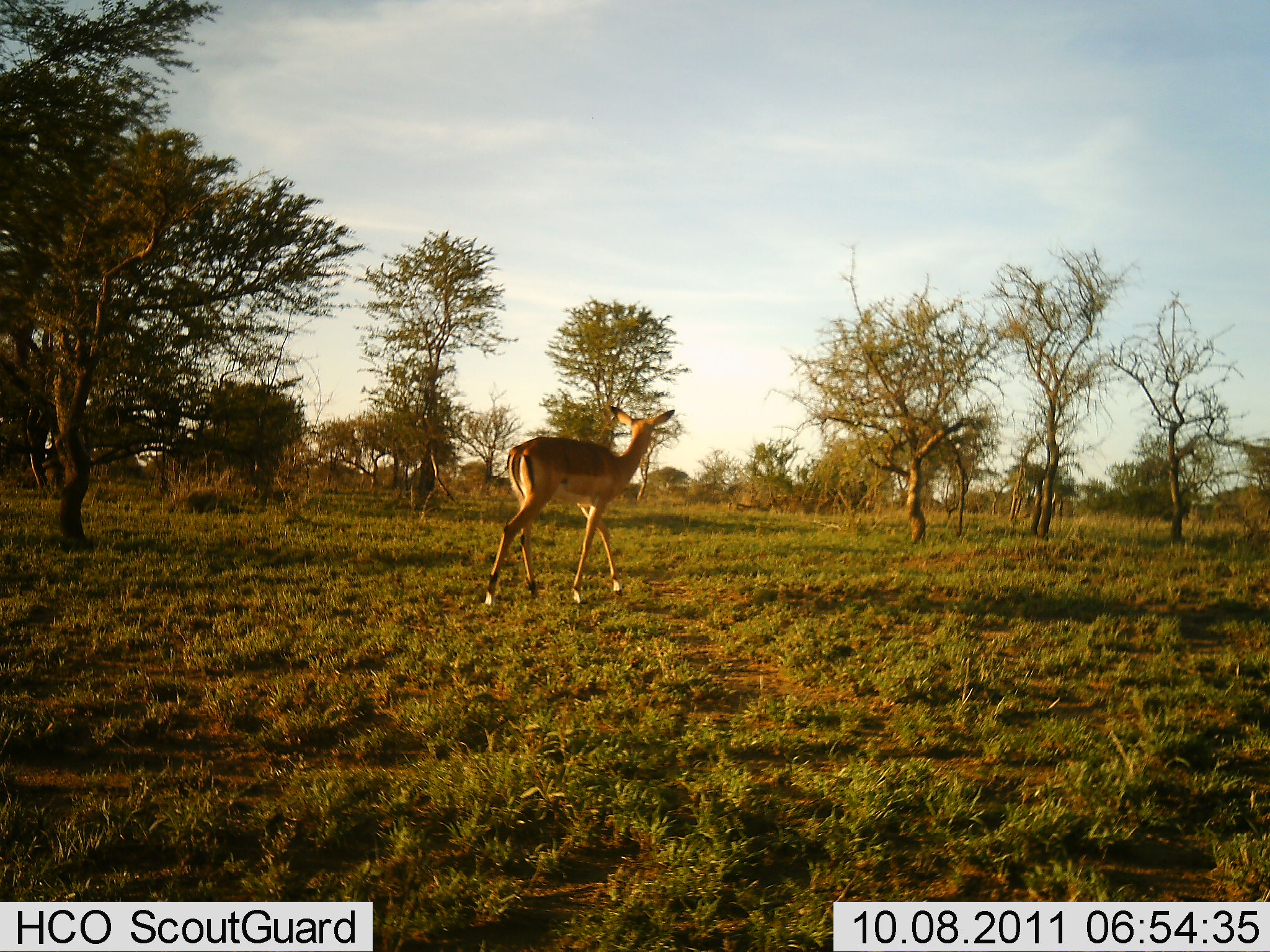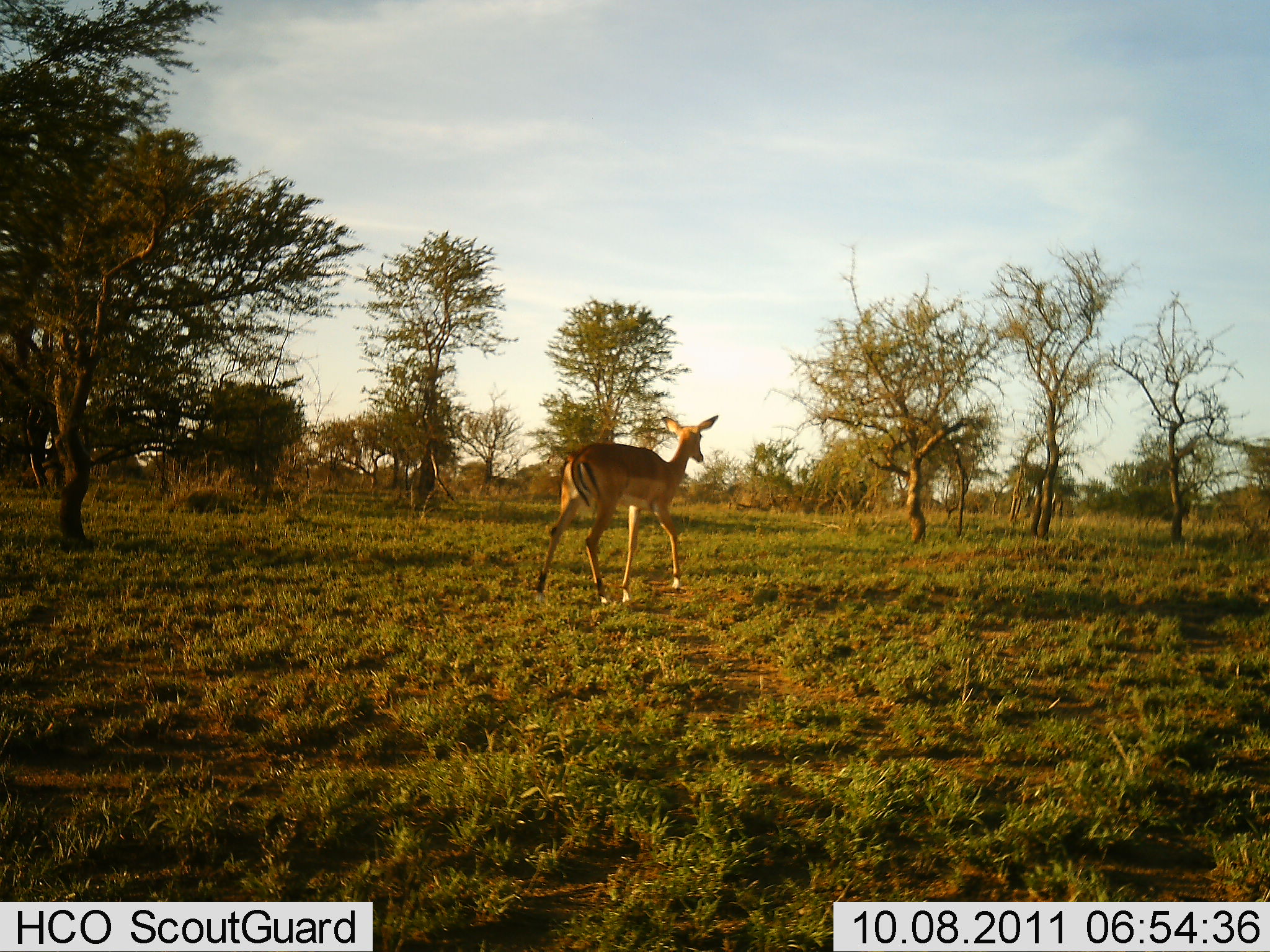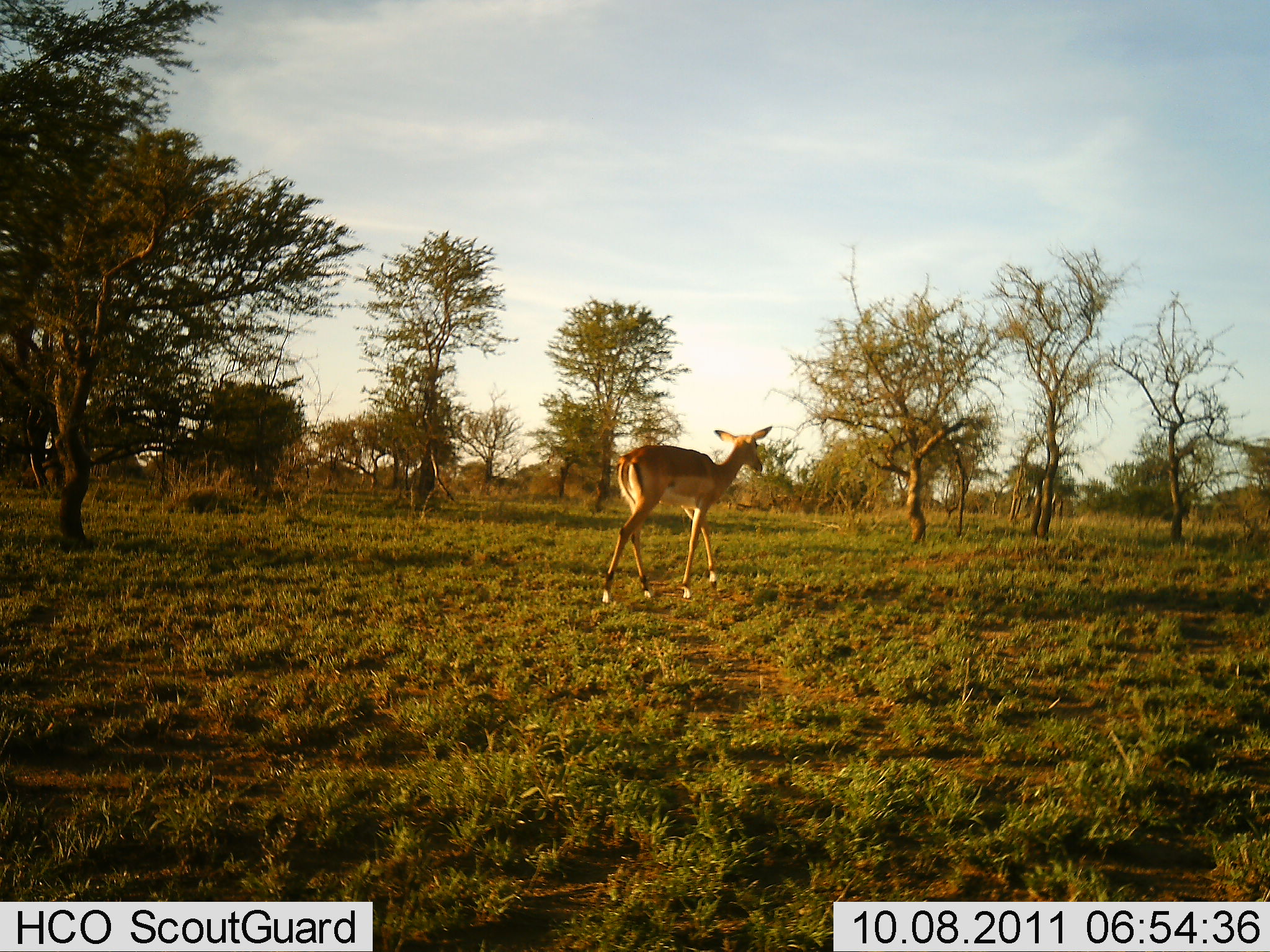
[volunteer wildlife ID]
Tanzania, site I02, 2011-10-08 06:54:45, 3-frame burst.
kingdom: Animalia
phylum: Chordata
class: Mammalia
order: Artiodactyla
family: Bovidae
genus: Aepyceros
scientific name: Aepyceros melampus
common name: impala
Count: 1.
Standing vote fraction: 8%.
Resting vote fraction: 0%.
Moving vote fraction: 92%.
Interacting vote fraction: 0%.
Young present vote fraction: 17%.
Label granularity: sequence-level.